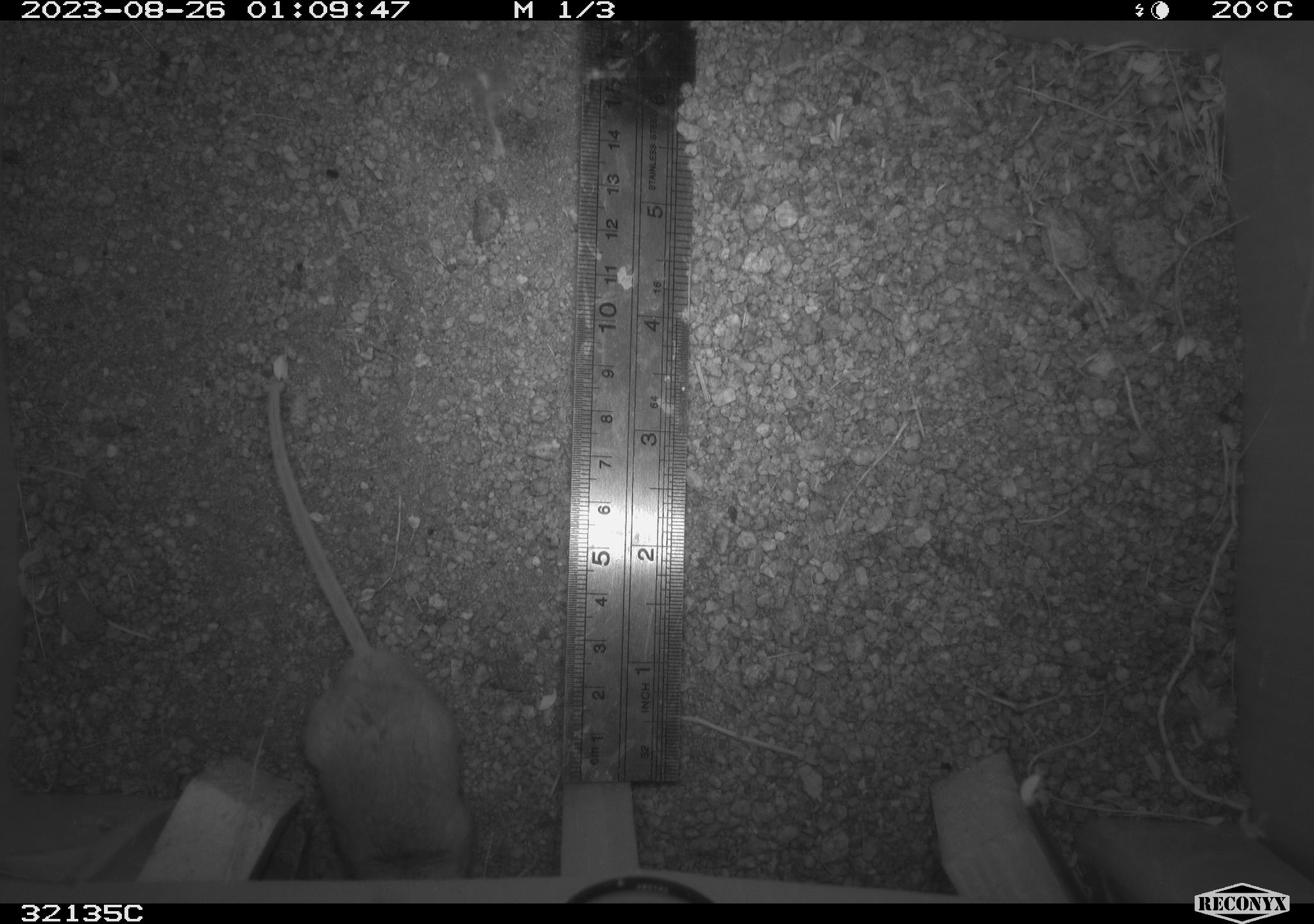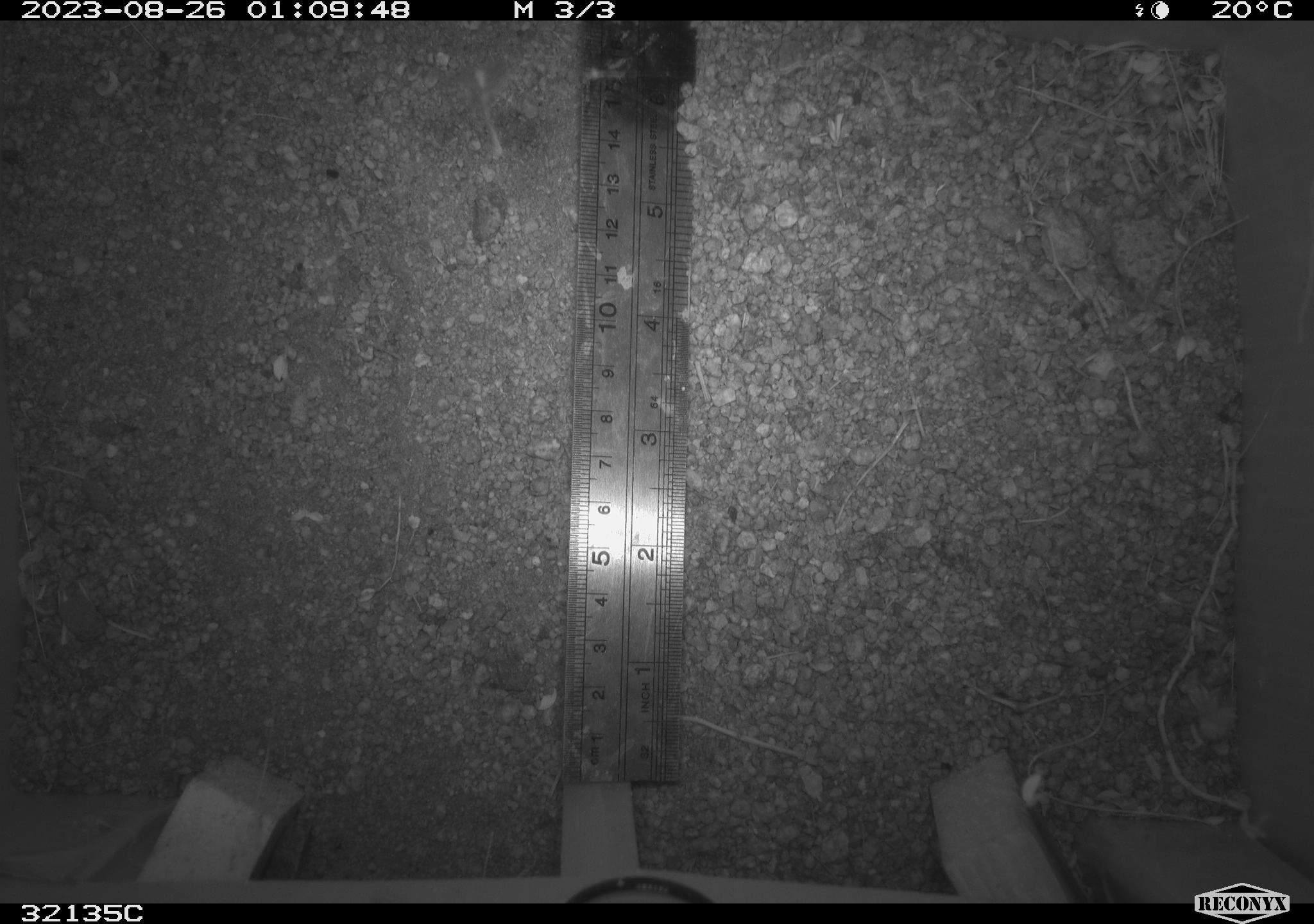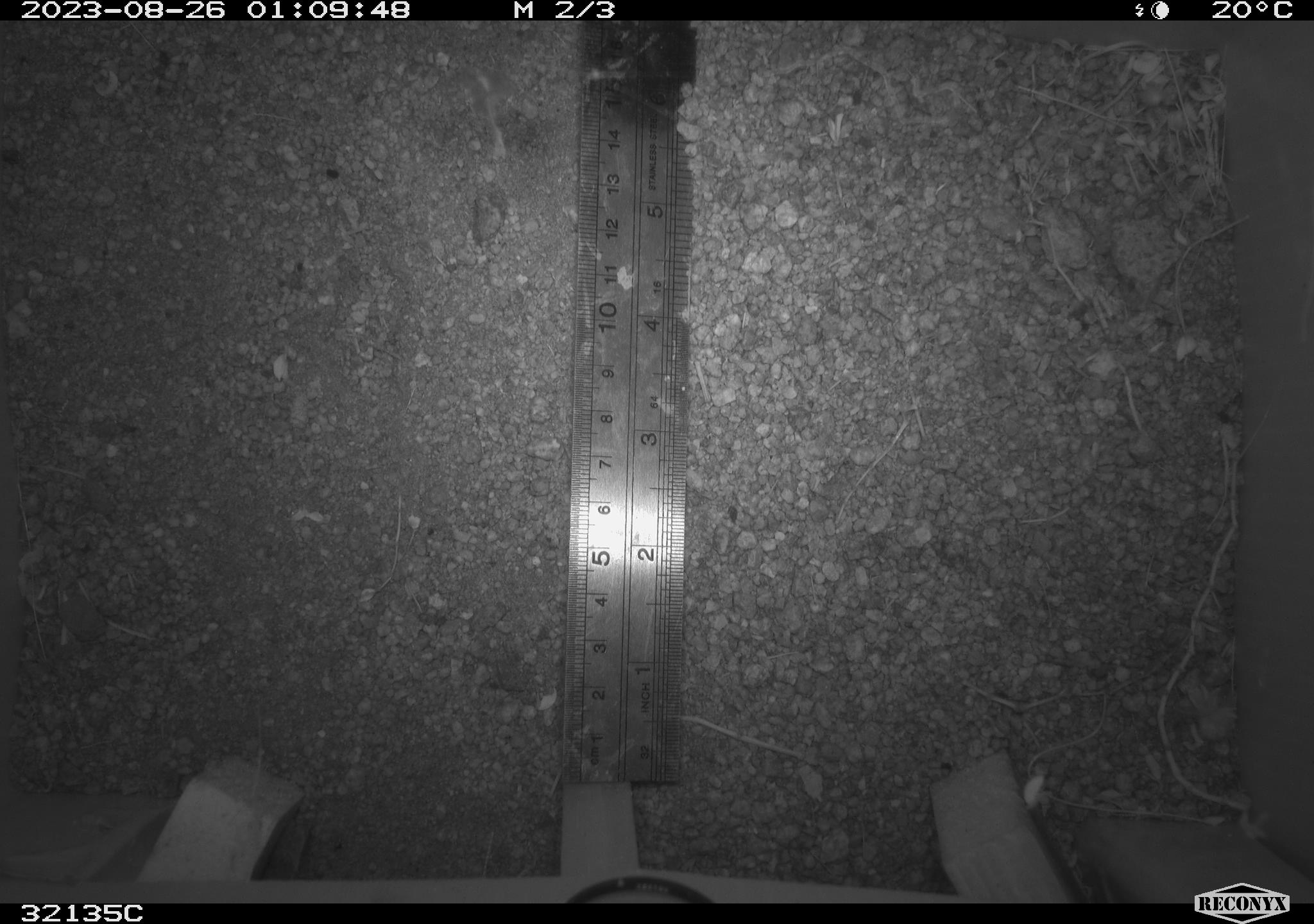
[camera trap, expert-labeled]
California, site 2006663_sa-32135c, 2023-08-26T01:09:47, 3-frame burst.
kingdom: Animalia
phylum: Chordata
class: Mammalia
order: Rodentia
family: Cricetidae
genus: Neotoma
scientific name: Neotoma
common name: pack rat or woodrat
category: neotoma species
Neotoma species (pack rat or woodrat) (Neotoma).